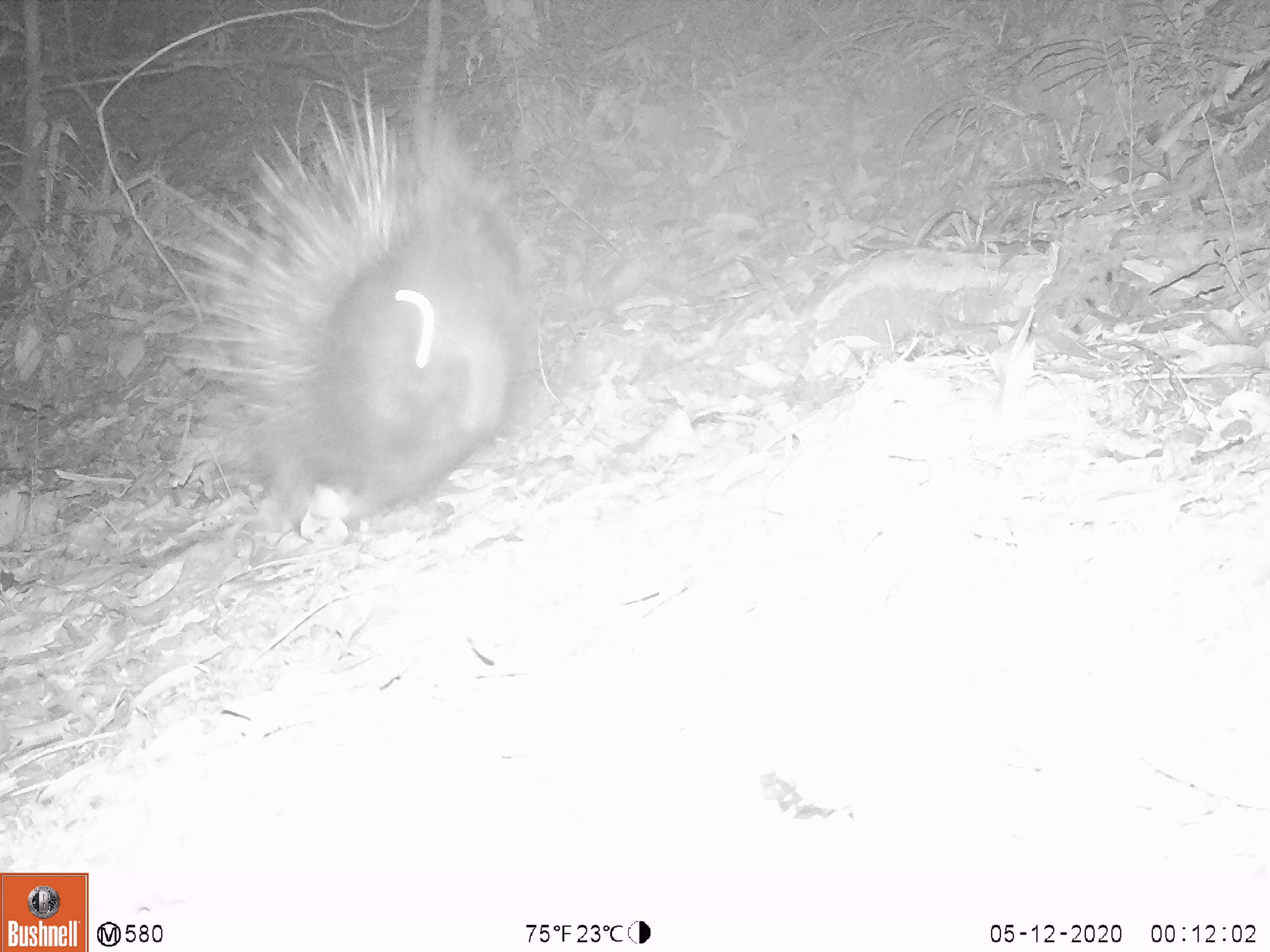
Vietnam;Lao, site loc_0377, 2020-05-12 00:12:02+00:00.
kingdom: Animalia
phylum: Chordata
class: Mammalia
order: Rodentia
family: Hystricidae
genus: Hystrix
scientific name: Hystrix brachyura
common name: malayan porcupine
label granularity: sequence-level